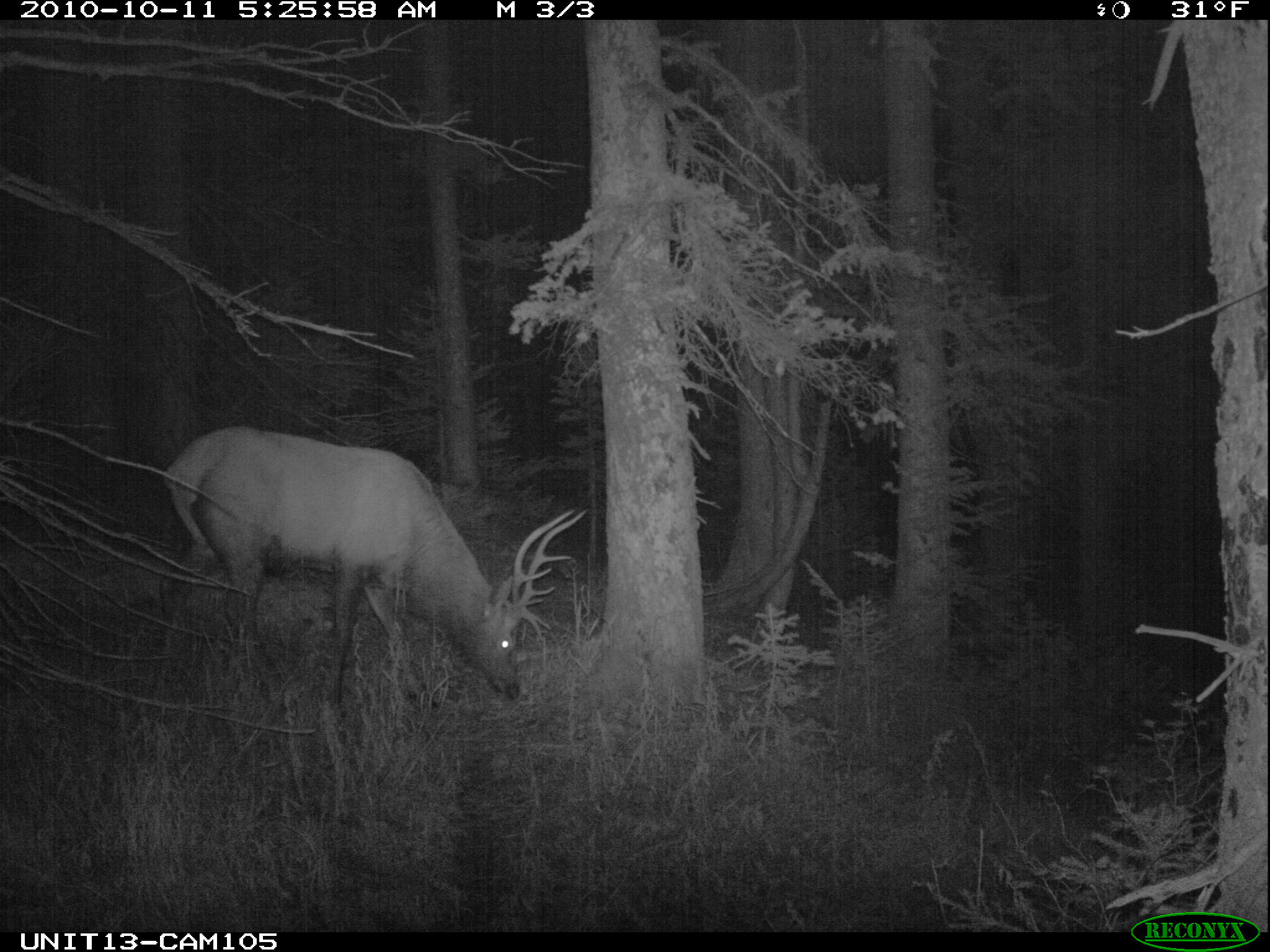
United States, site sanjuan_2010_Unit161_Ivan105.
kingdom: Animalia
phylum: Chordata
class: Mammalia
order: Artiodactyla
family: Cervidae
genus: Cervus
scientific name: Cervus elaphus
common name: red deer